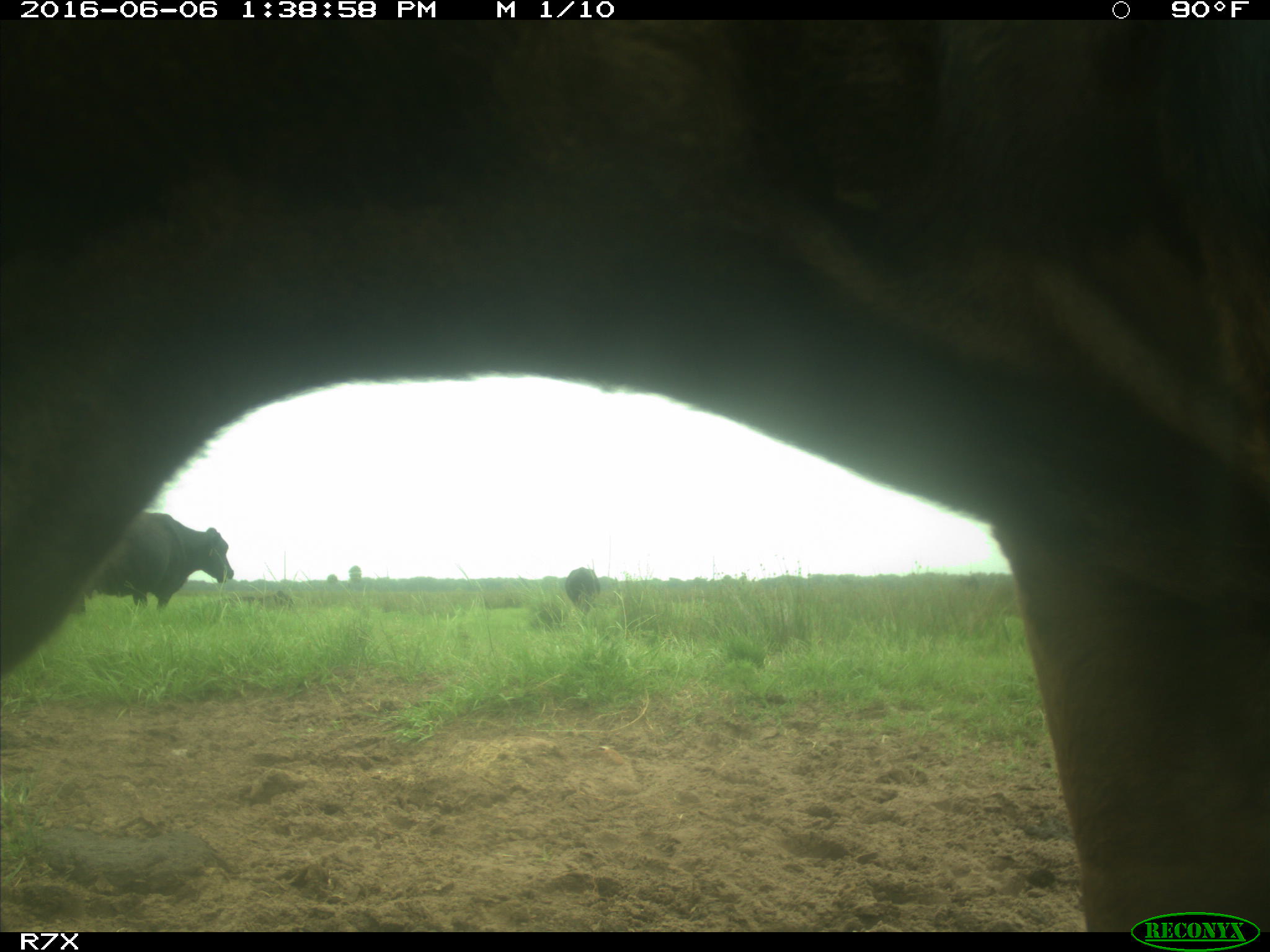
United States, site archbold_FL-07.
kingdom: Animalia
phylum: Chordata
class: Mammalia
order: Artiodactyla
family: Bovidae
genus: Bos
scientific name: Bos taurus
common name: domestic cow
Bos taurus (domestic cow).